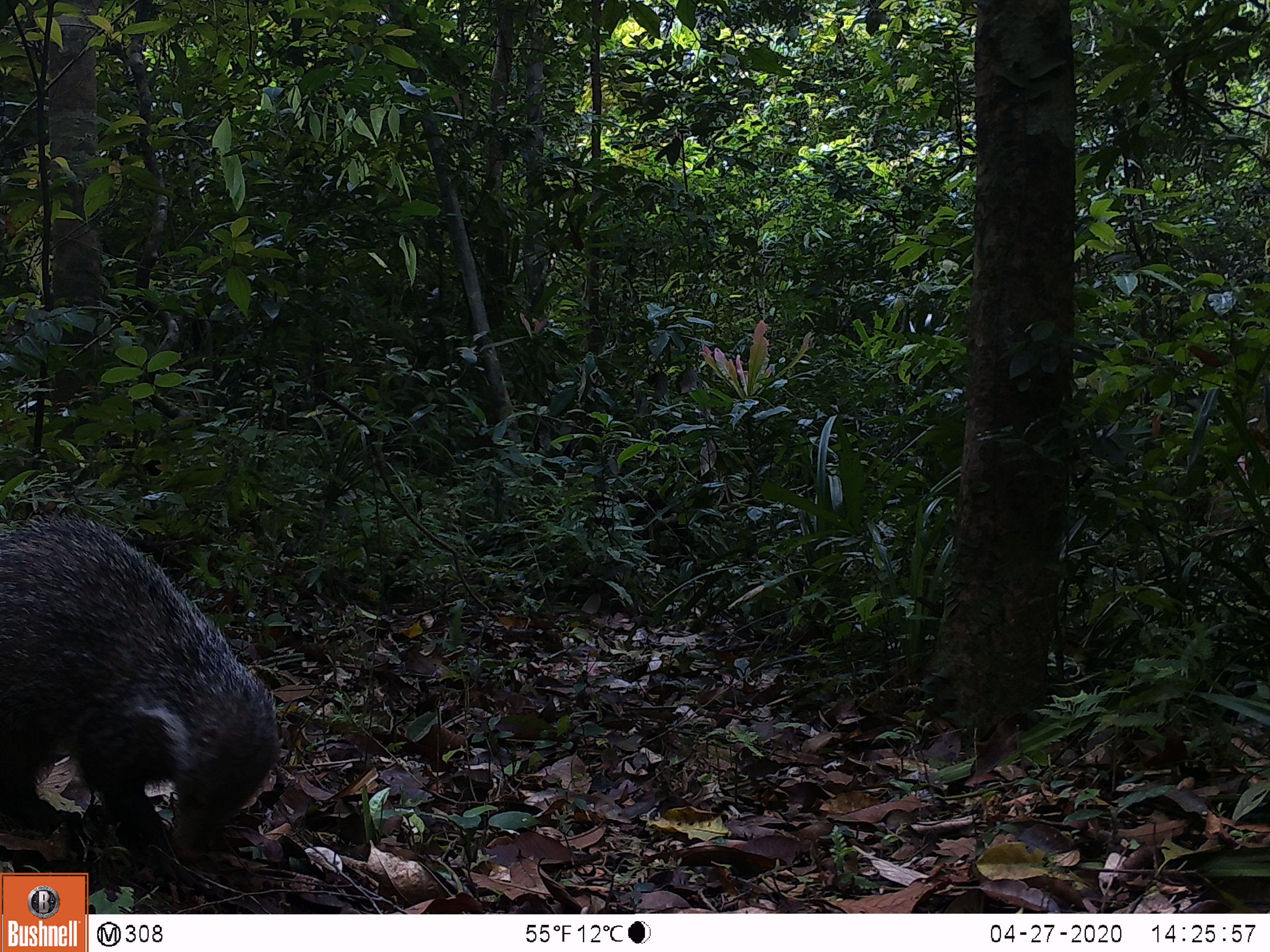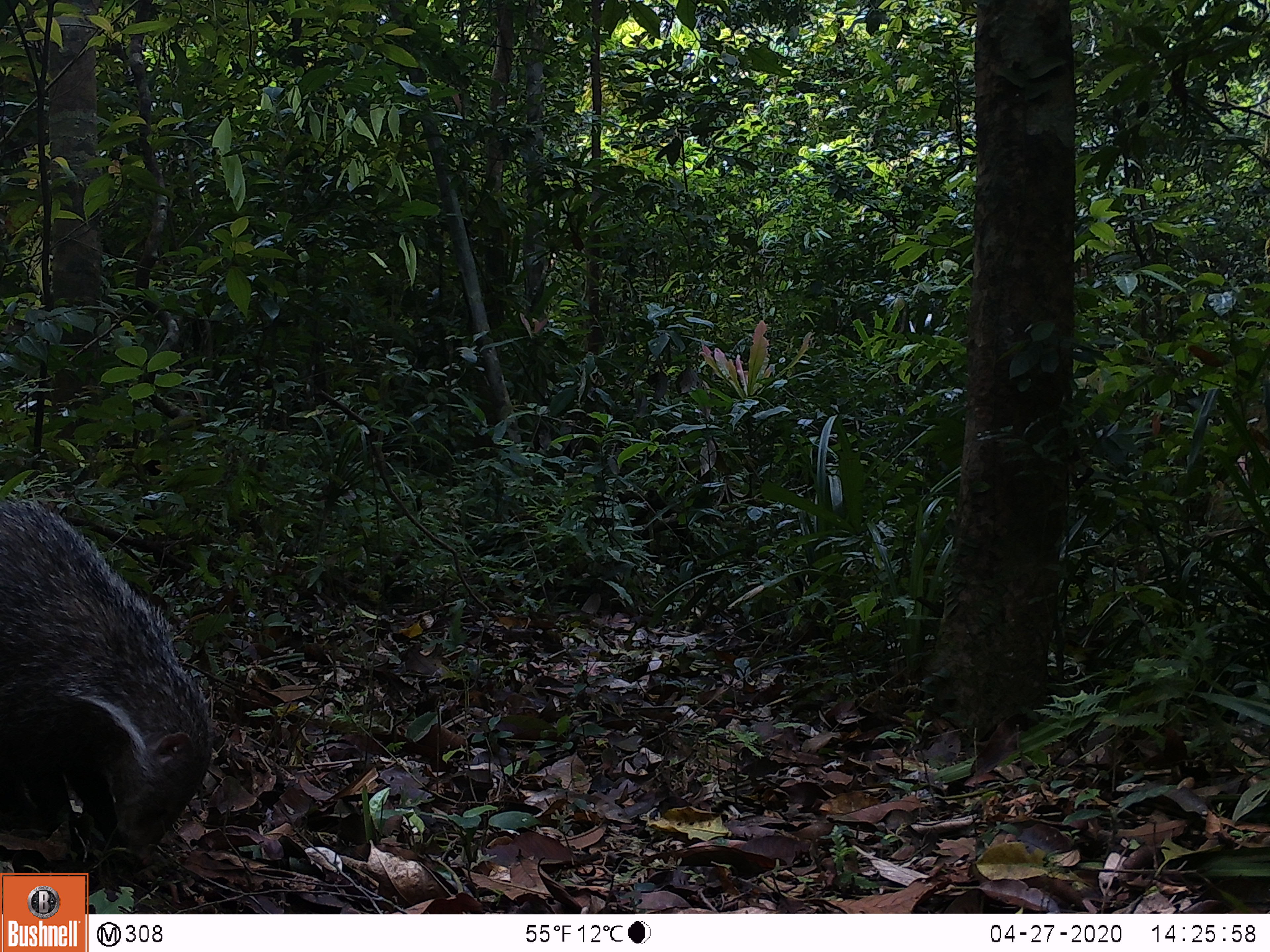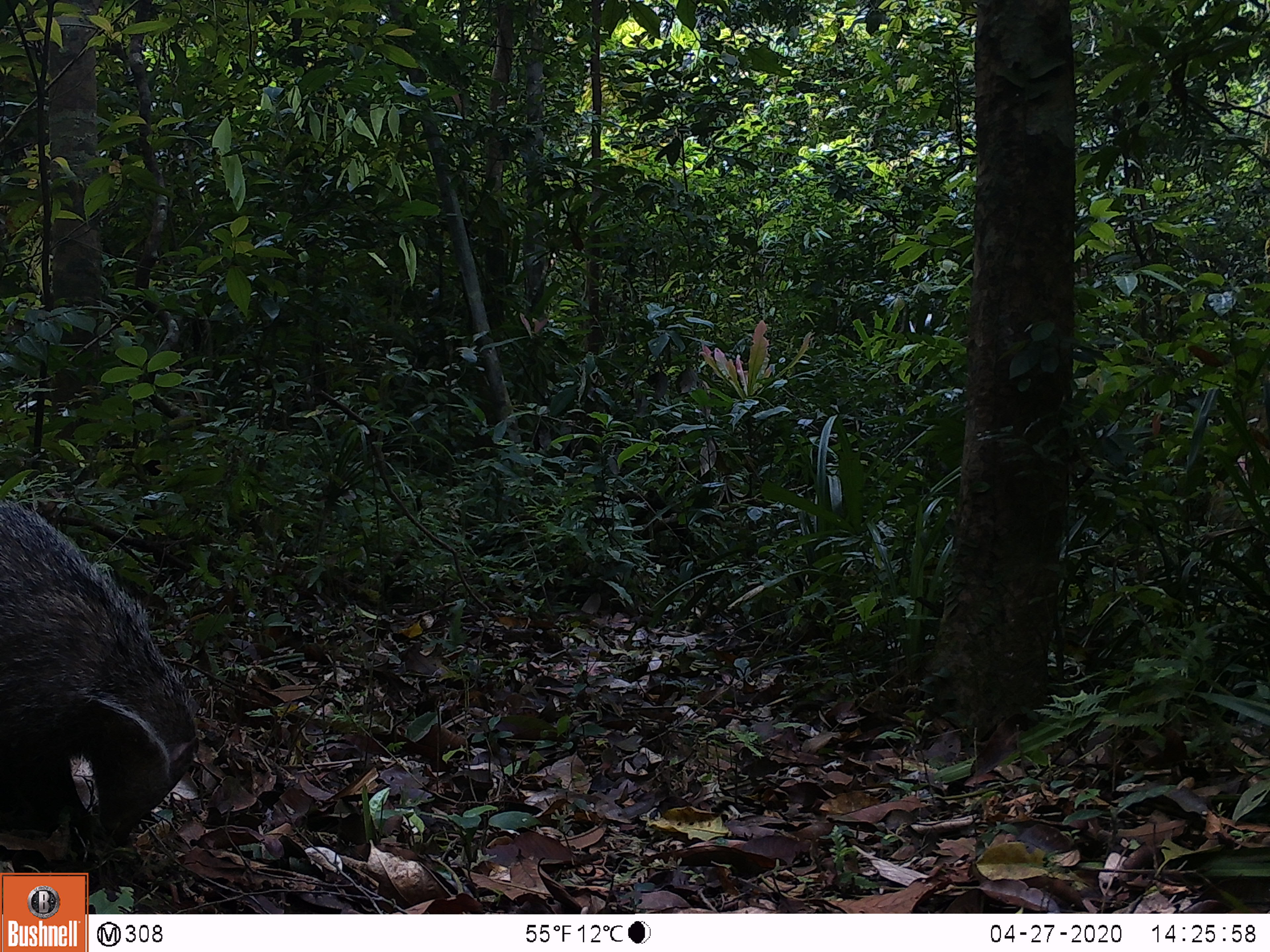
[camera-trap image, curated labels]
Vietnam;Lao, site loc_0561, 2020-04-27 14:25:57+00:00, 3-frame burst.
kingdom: Animalia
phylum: Chordata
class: Mammalia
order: Carnivora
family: Herpestidae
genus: Urva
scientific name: Urva urva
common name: crab-eating mongoose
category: crab eating mongoose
Crab eating mongoose (crab-eating mongoose) (Urva urva). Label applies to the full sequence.